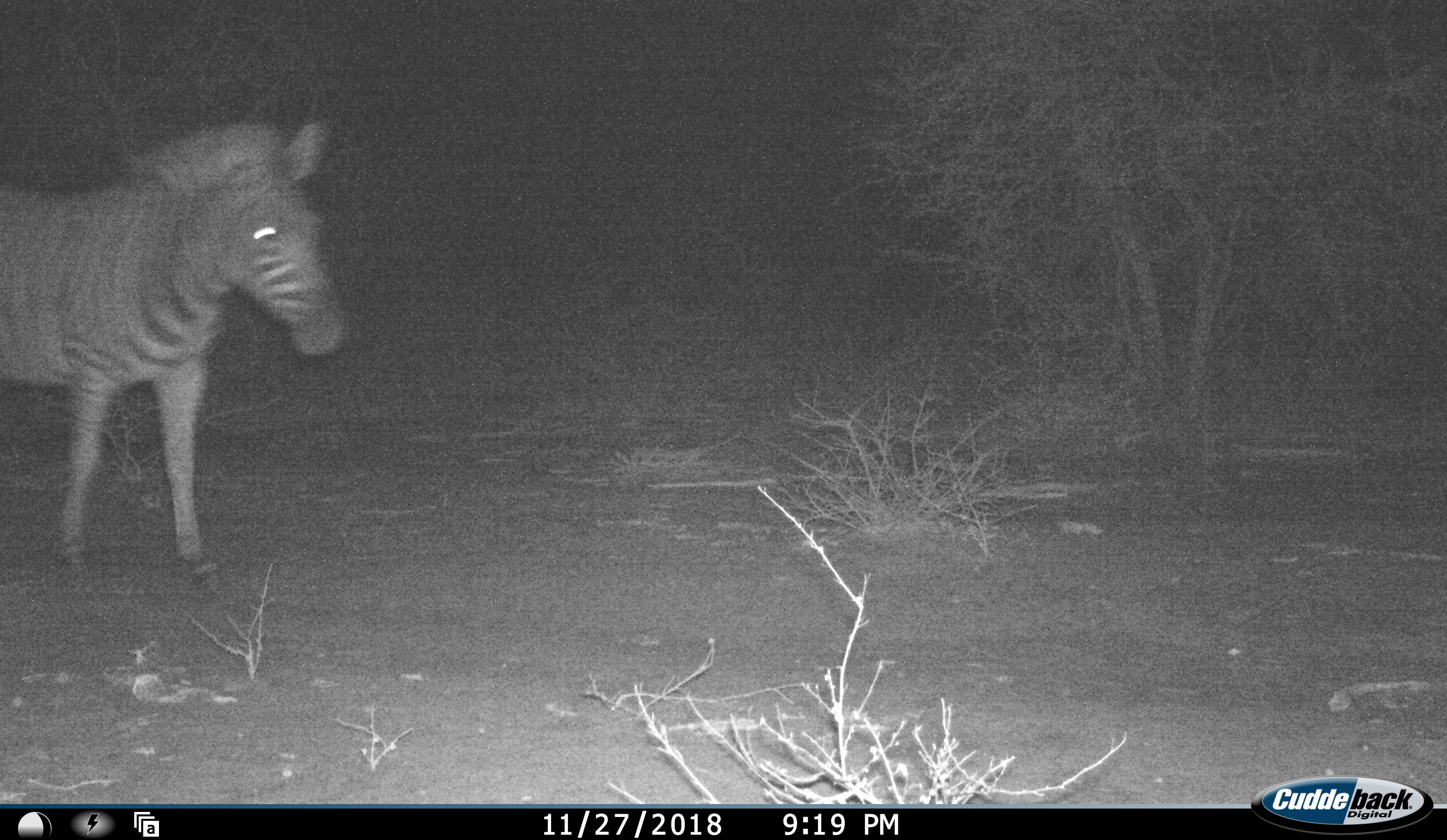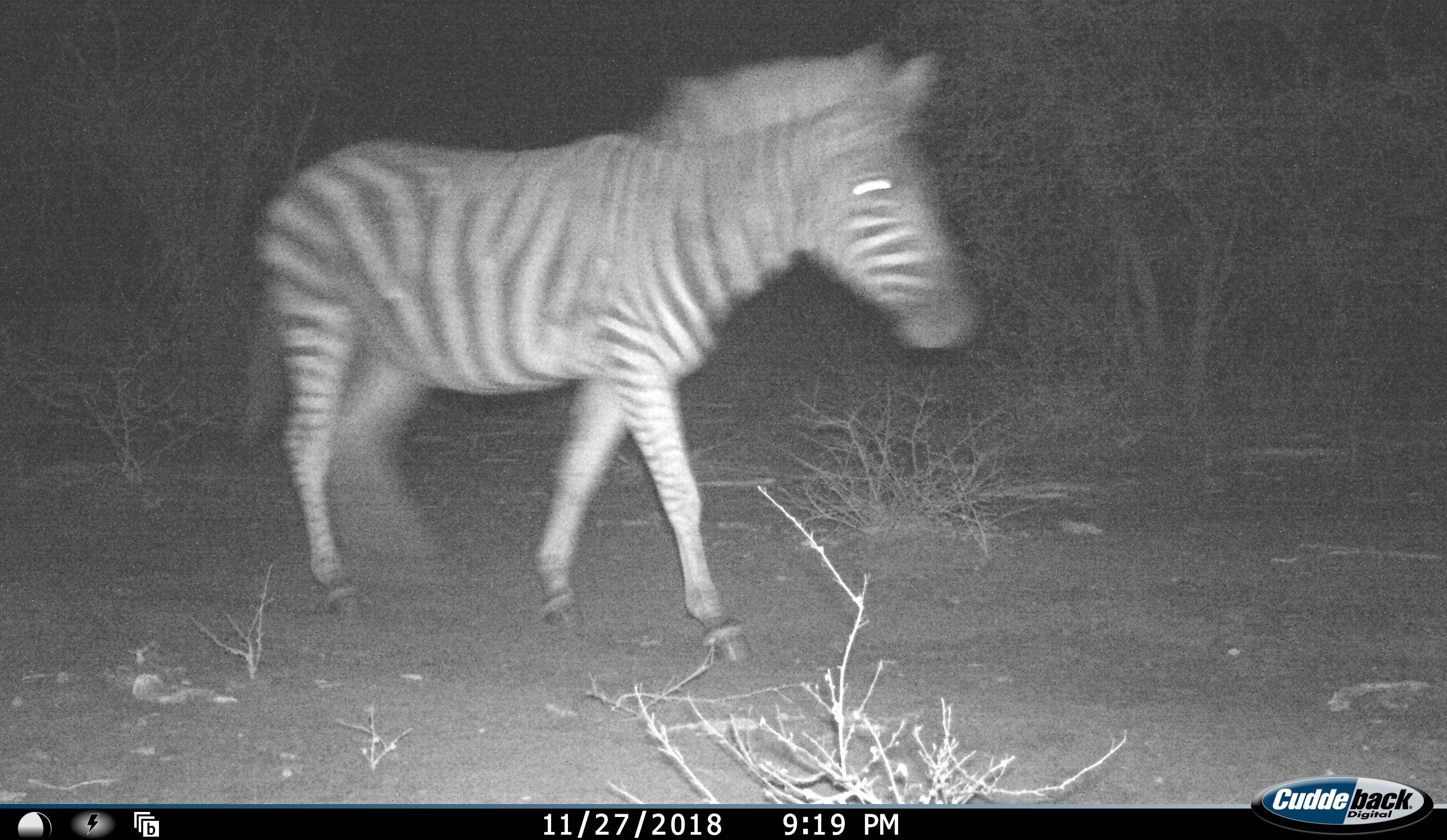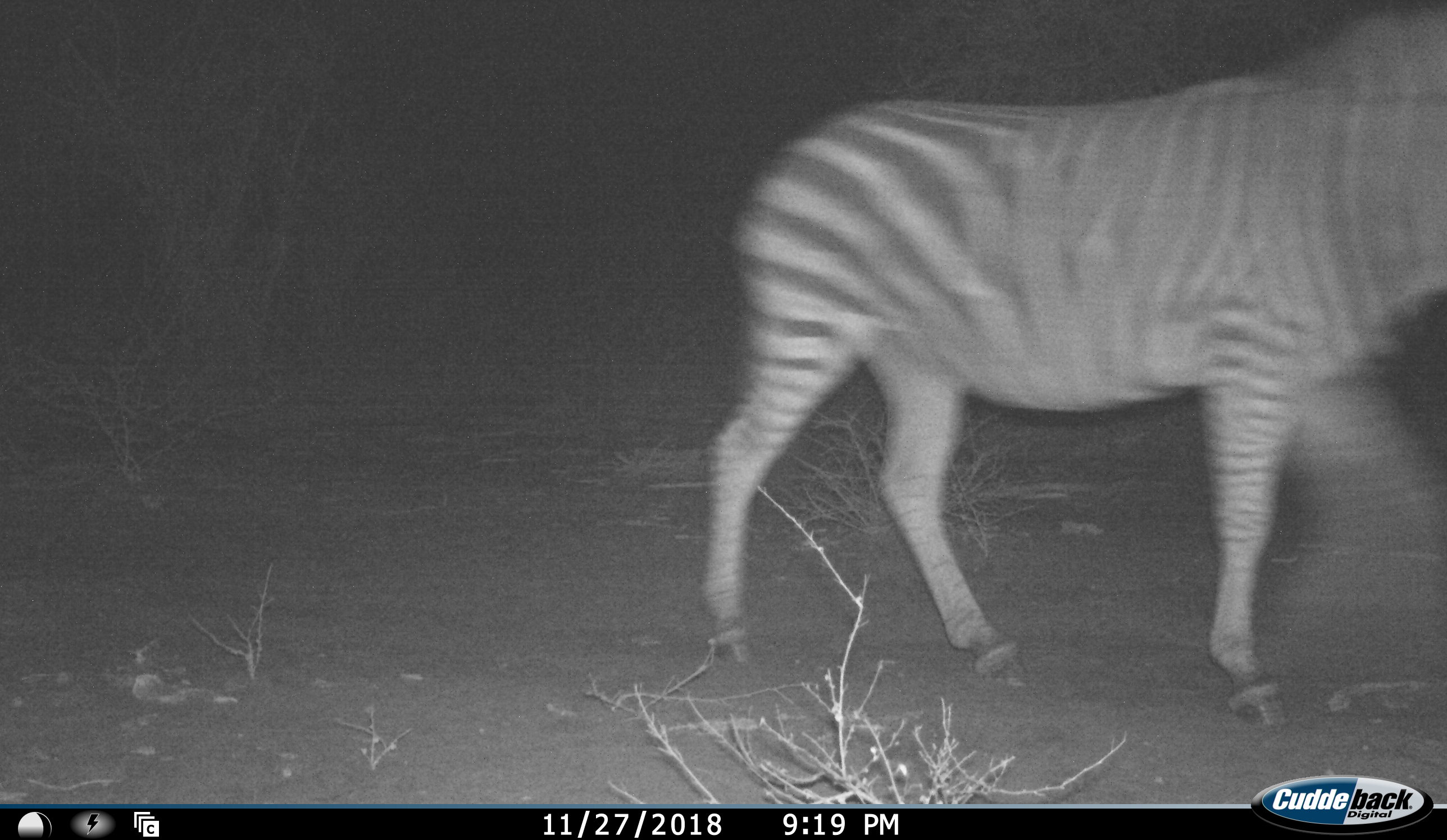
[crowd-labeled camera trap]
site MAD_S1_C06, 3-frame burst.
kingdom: Animalia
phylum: Chordata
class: Mammalia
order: Perissodactyla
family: Equidae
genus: Equus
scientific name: Equus quagga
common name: plains zebra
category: zebraplains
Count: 1.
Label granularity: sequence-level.